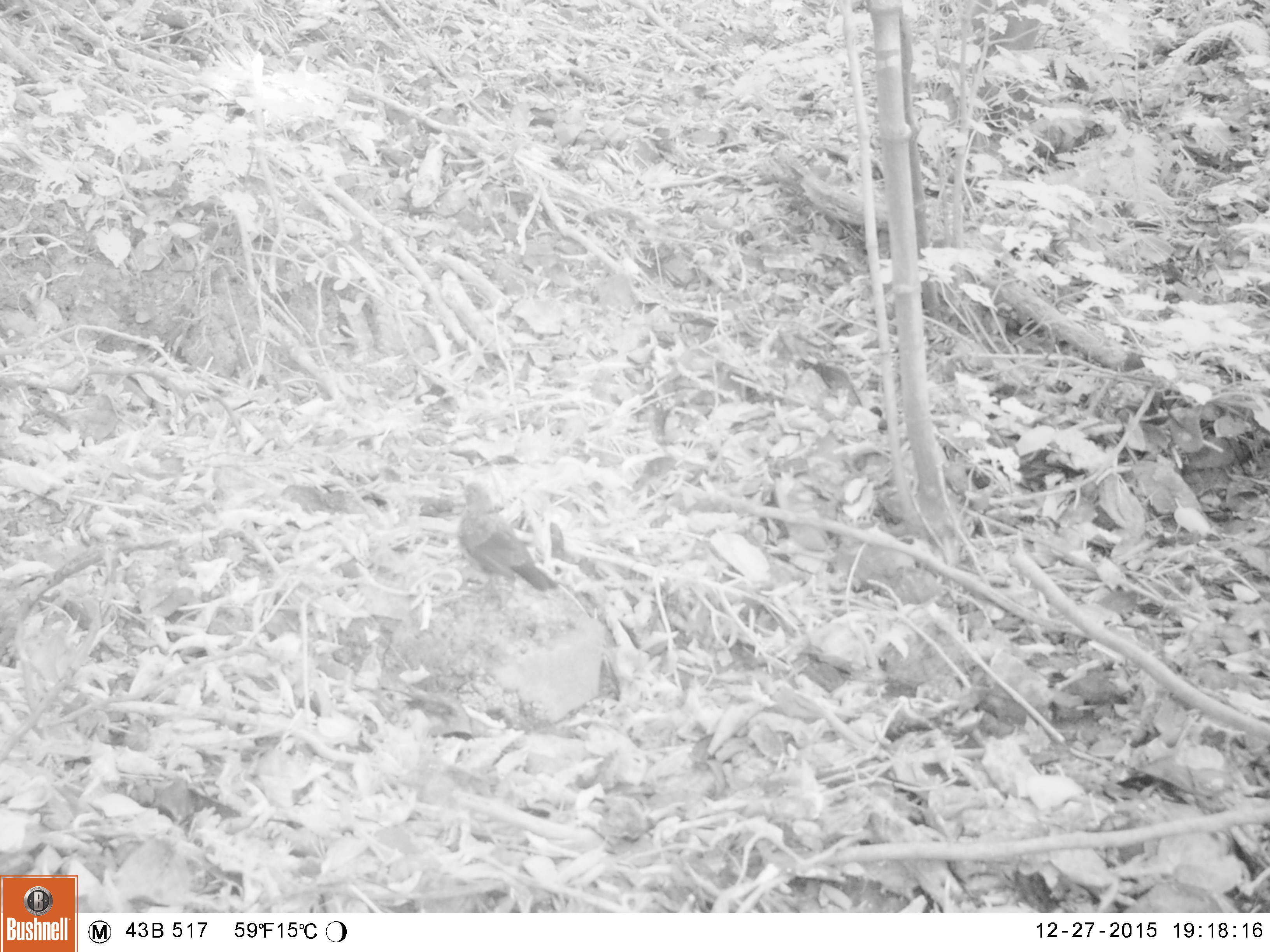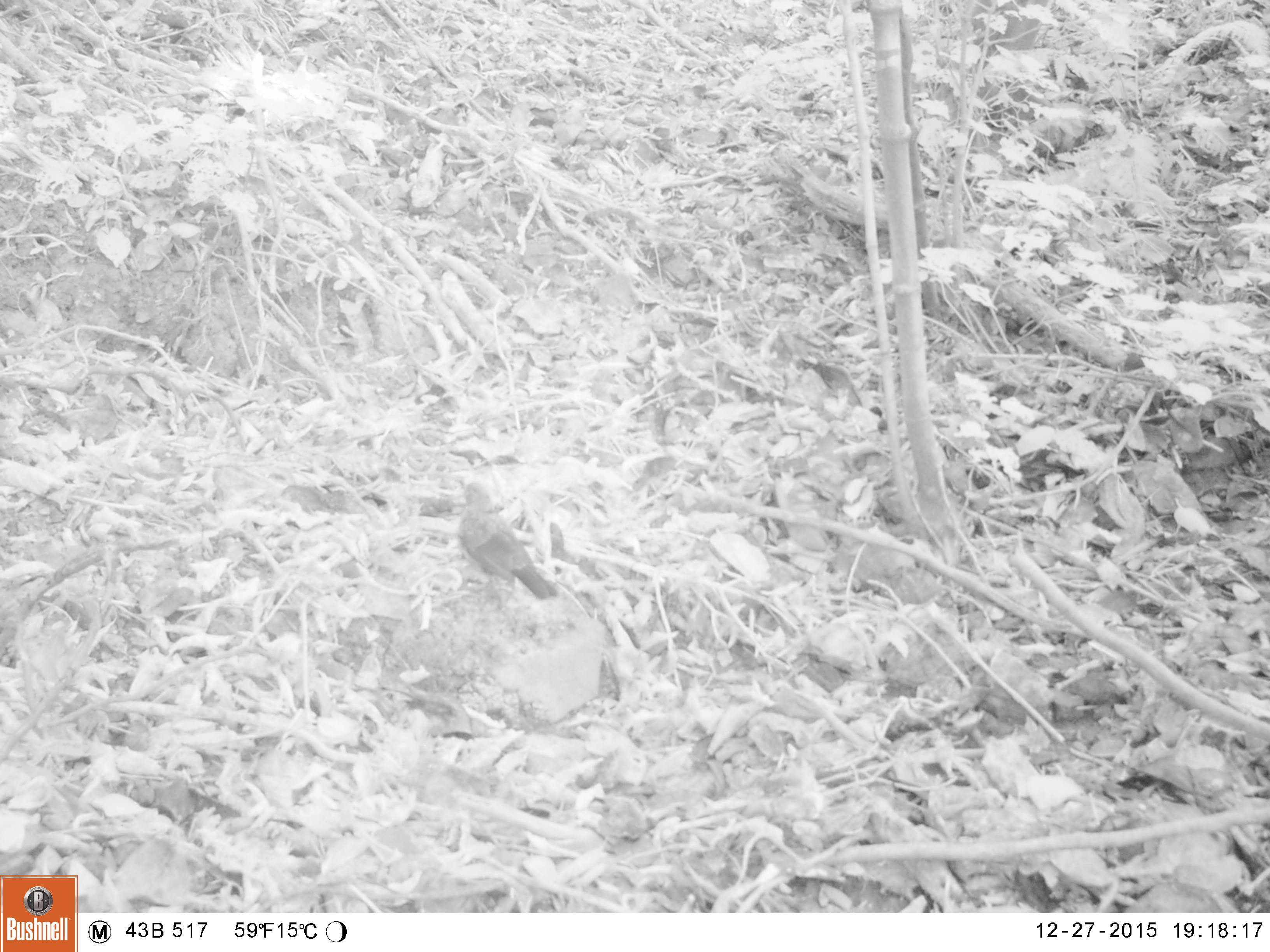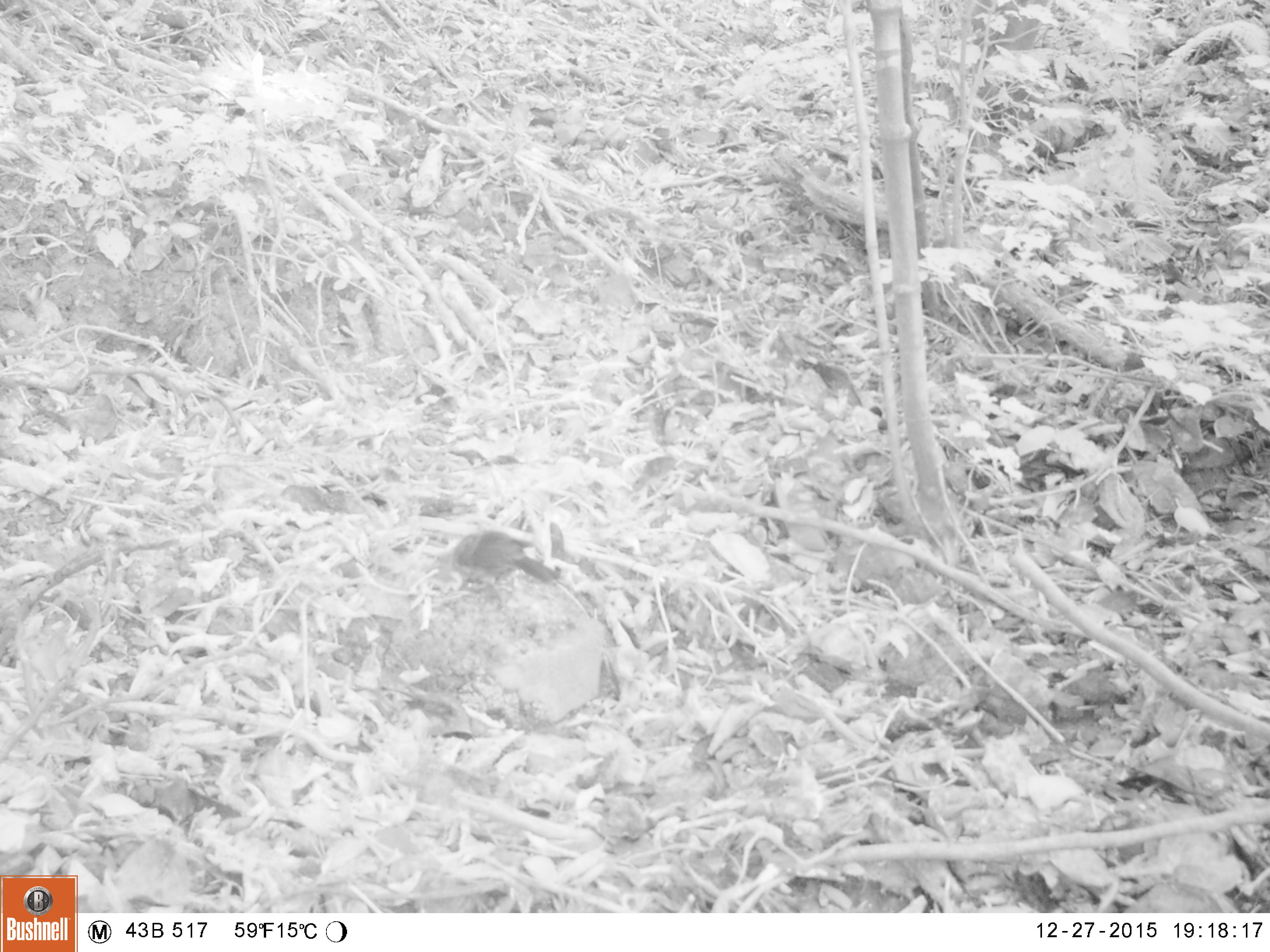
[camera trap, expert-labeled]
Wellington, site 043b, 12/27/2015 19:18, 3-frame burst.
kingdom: Animalia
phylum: Chordata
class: Aves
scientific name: Aves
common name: bird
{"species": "bird (Aves)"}